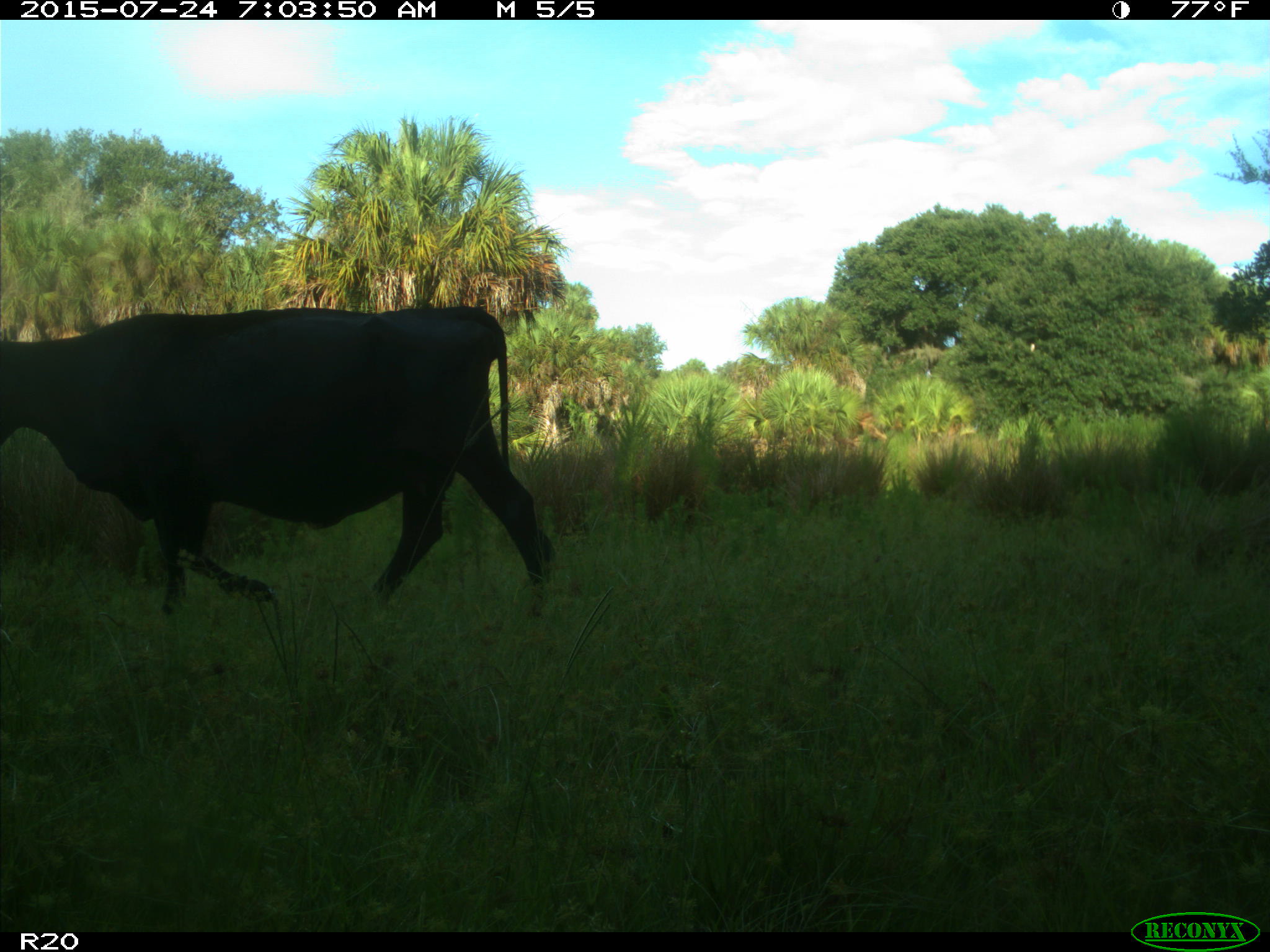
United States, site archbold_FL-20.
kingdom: Animalia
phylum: Chordata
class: Mammalia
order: Artiodactyla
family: Bovidae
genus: Bos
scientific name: Bos taurus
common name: domestic cow